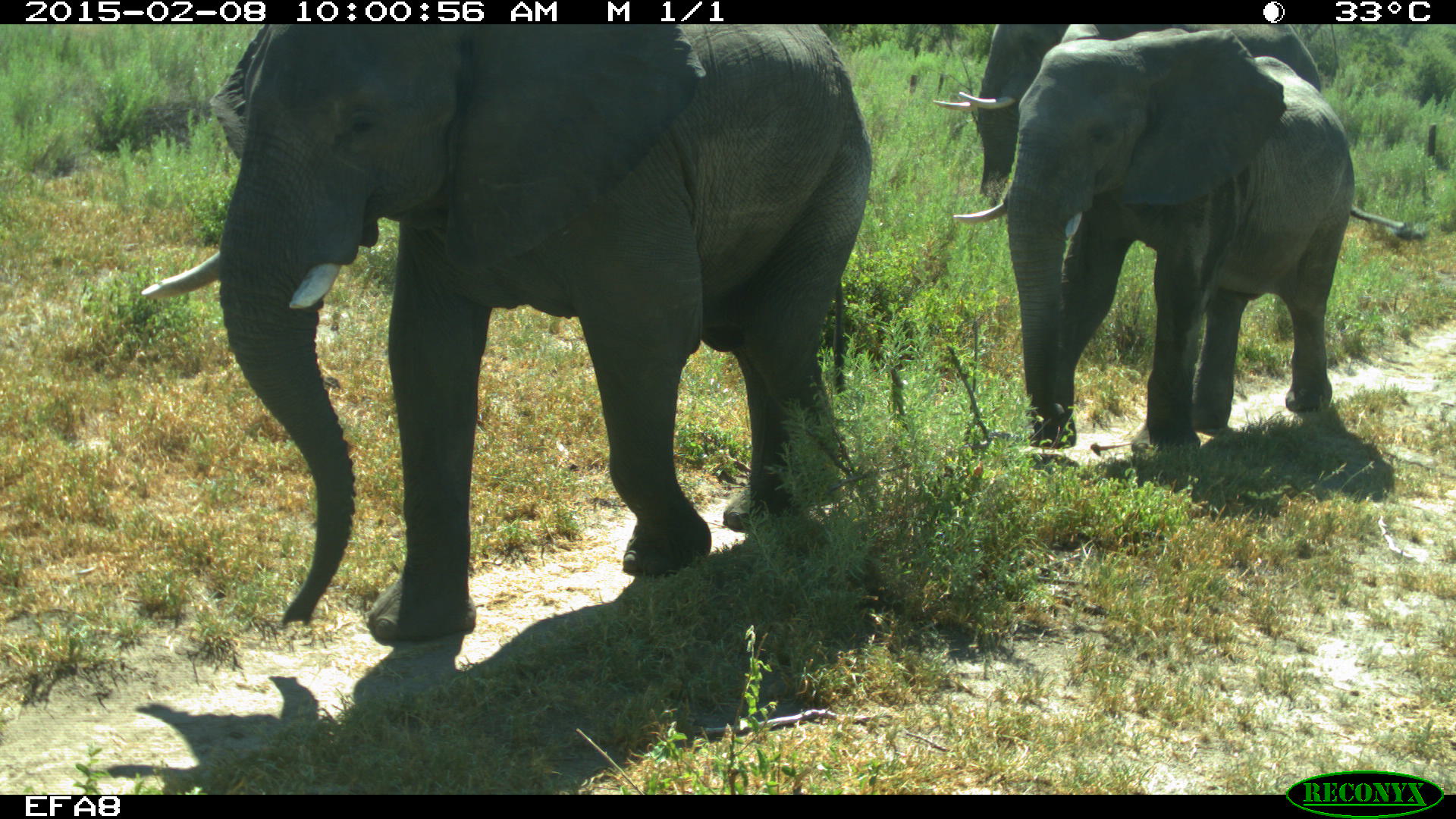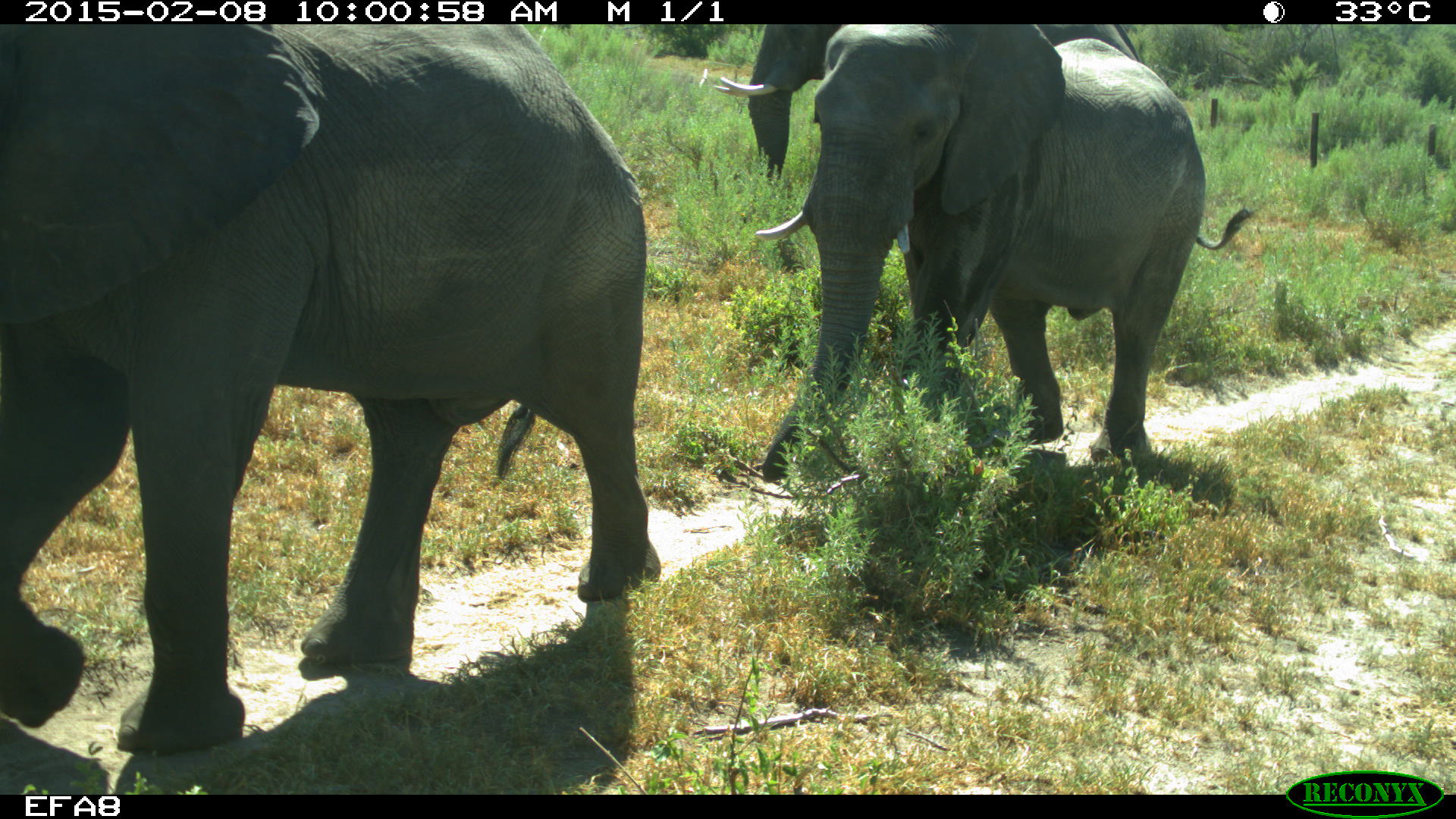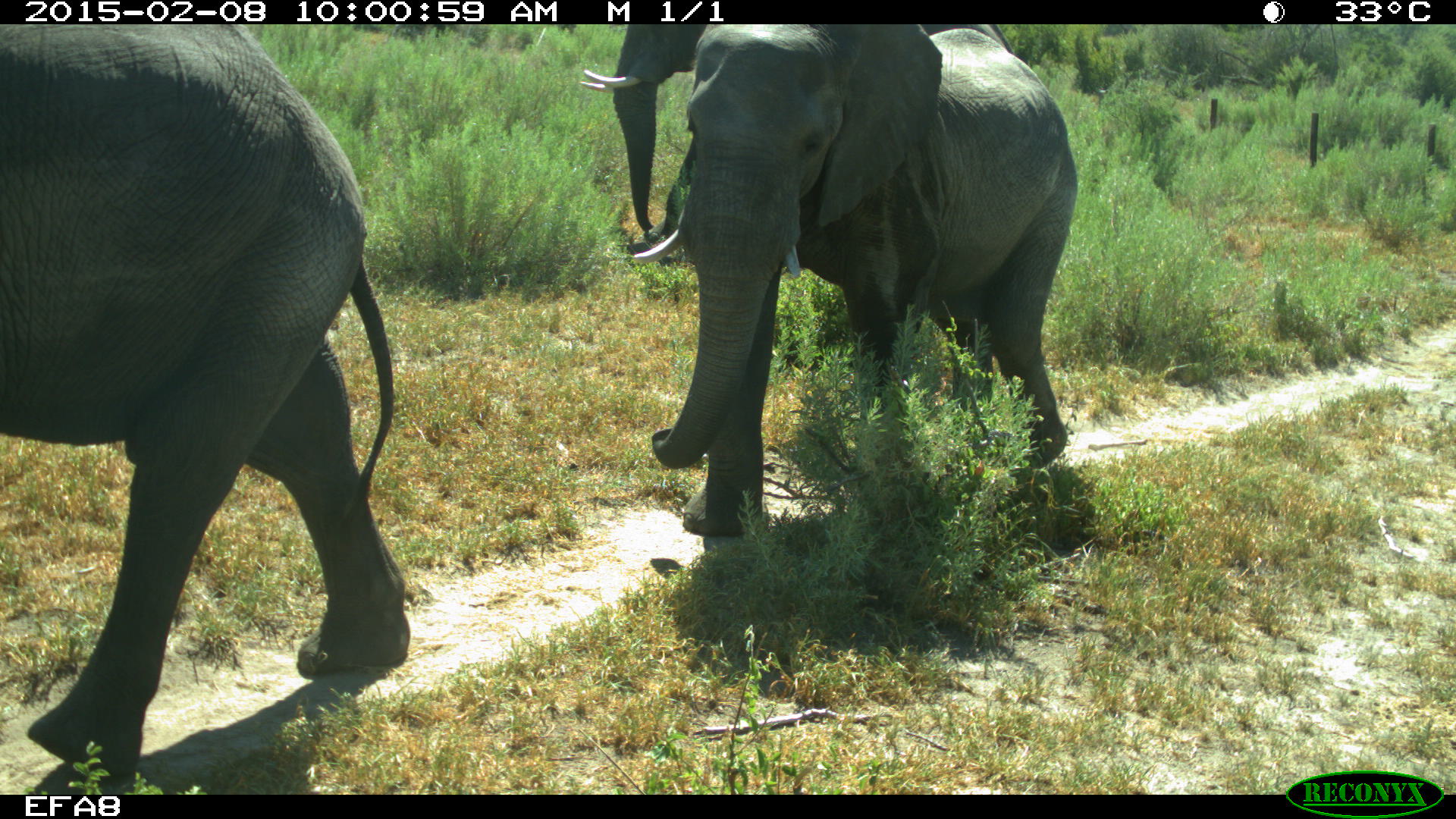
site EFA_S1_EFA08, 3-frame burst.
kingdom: Animalia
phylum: Chordata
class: Mammalia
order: Proboscidea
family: Elephantidae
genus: Loxodonta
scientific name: Loxodonta africana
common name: african bush elephant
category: elephant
Elephant (african bush elephant) (Loxodonta africana), count 3. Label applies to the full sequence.